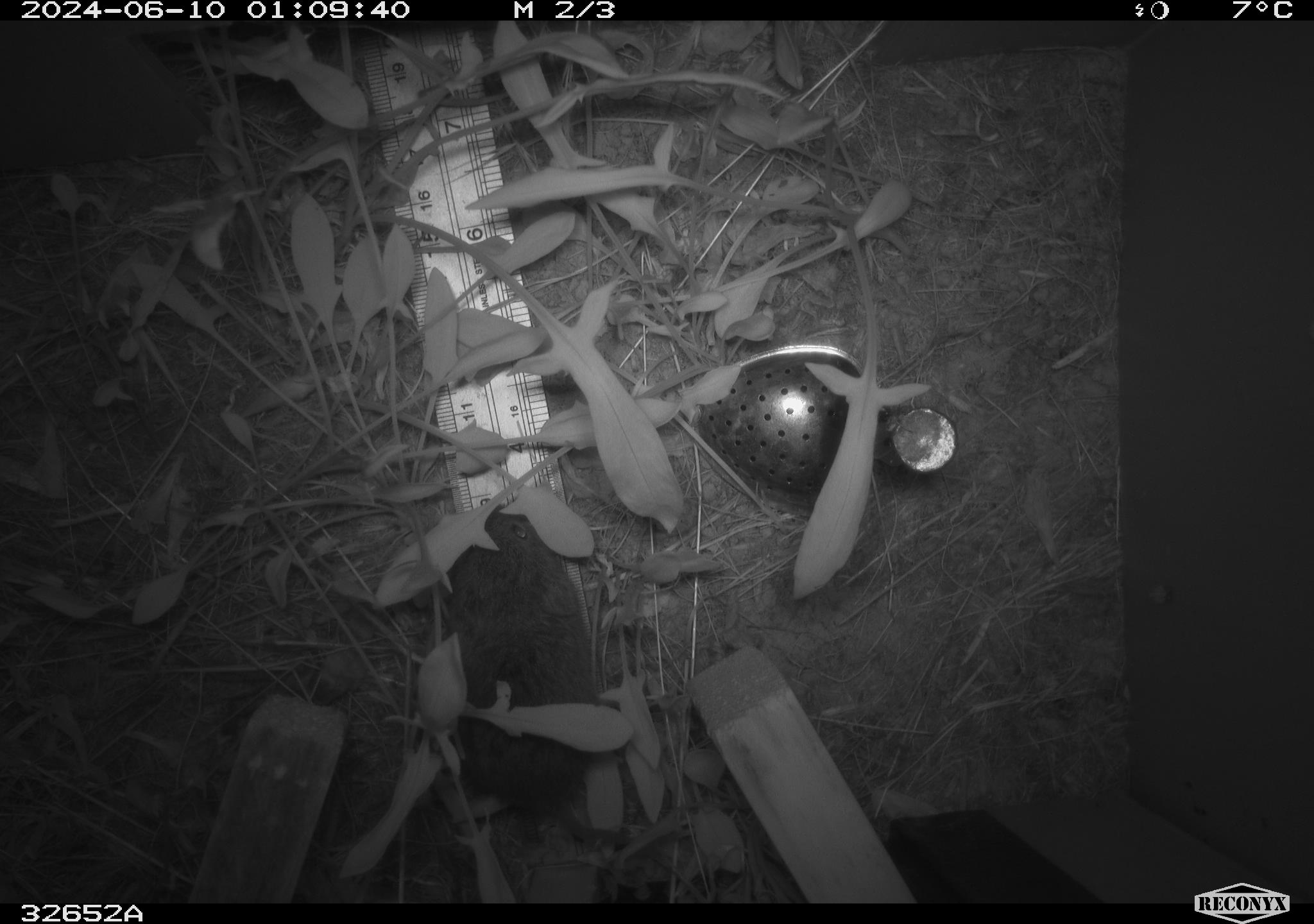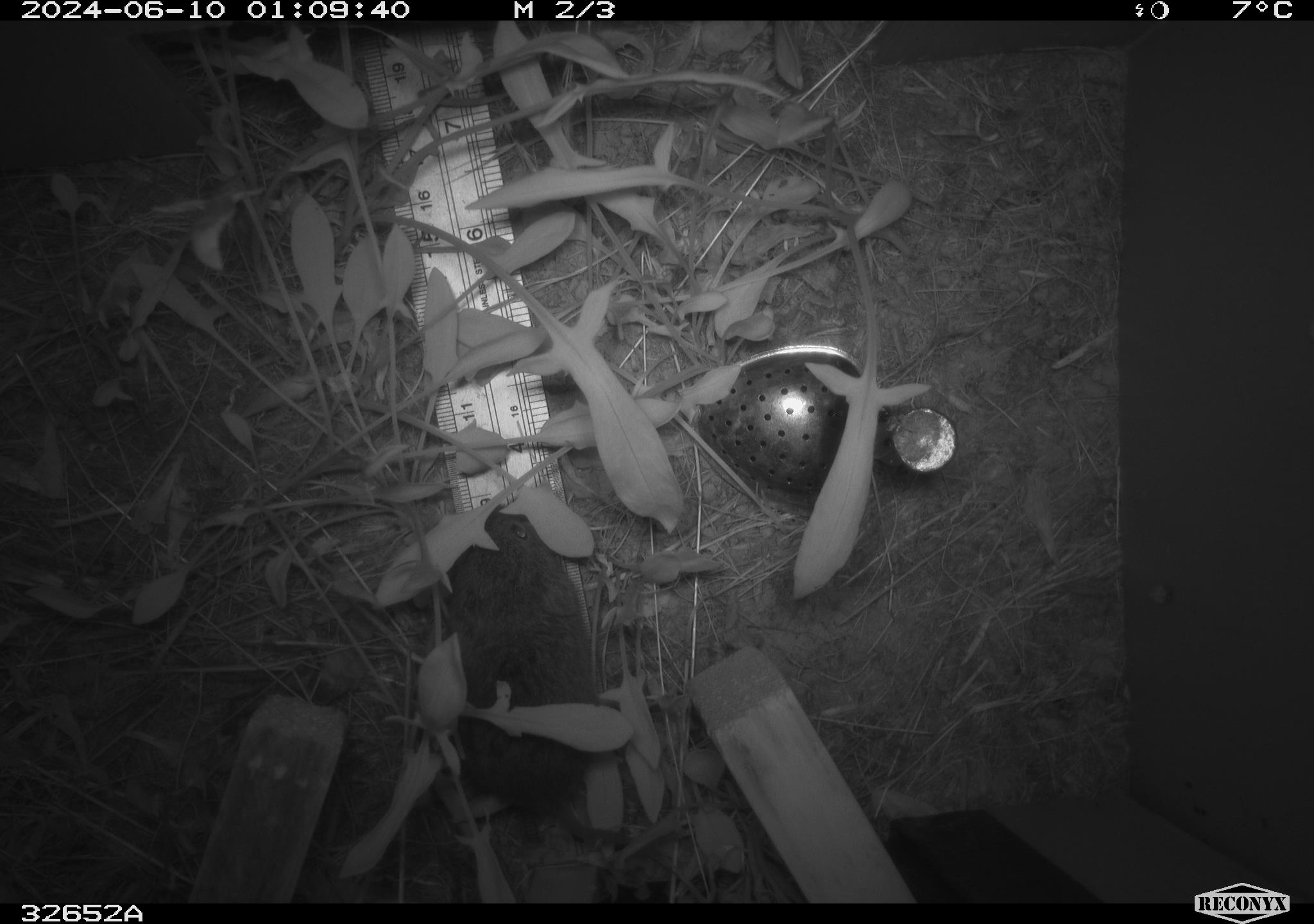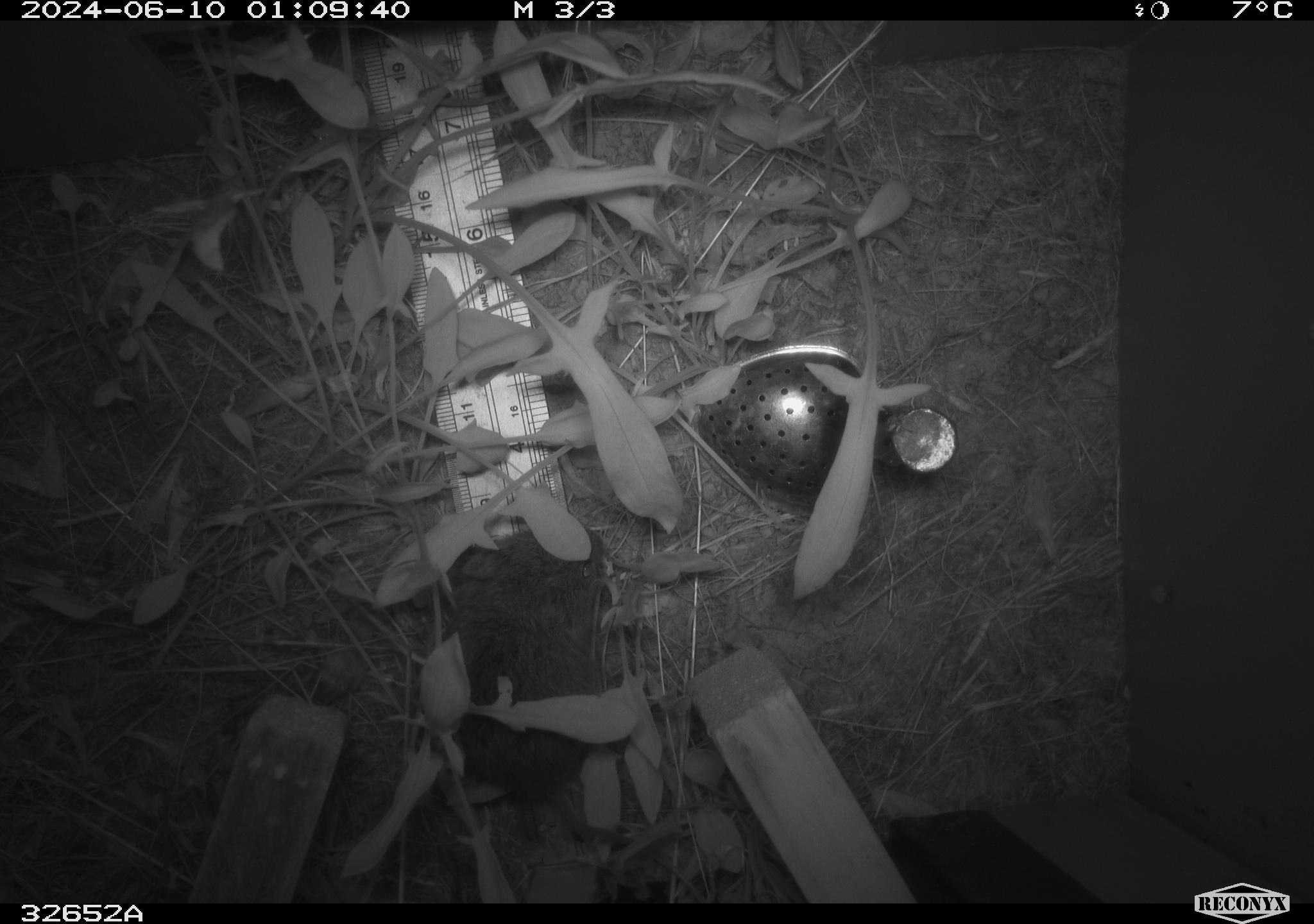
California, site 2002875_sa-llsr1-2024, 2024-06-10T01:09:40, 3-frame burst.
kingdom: Animalia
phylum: Chordata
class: Mammalia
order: Rodentia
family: Cricetidae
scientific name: Arvicolinae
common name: voles, lemmings, and muskrats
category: arvicolinae subfamily